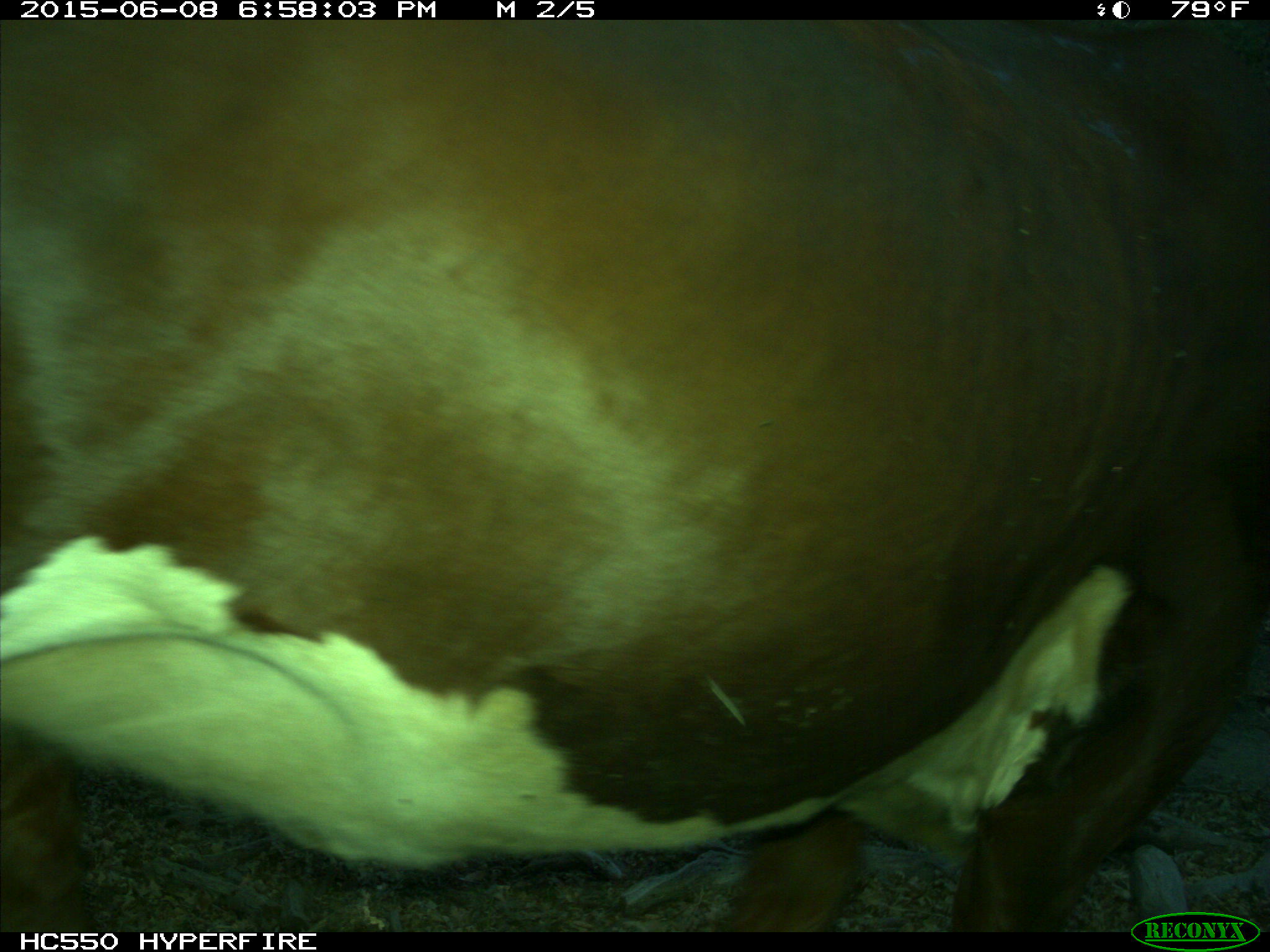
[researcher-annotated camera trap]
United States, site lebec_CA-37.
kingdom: Animalia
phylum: Chordata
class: Mammalia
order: Artiodactyla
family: Bovidae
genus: Bos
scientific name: Bos taurus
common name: domestic cow